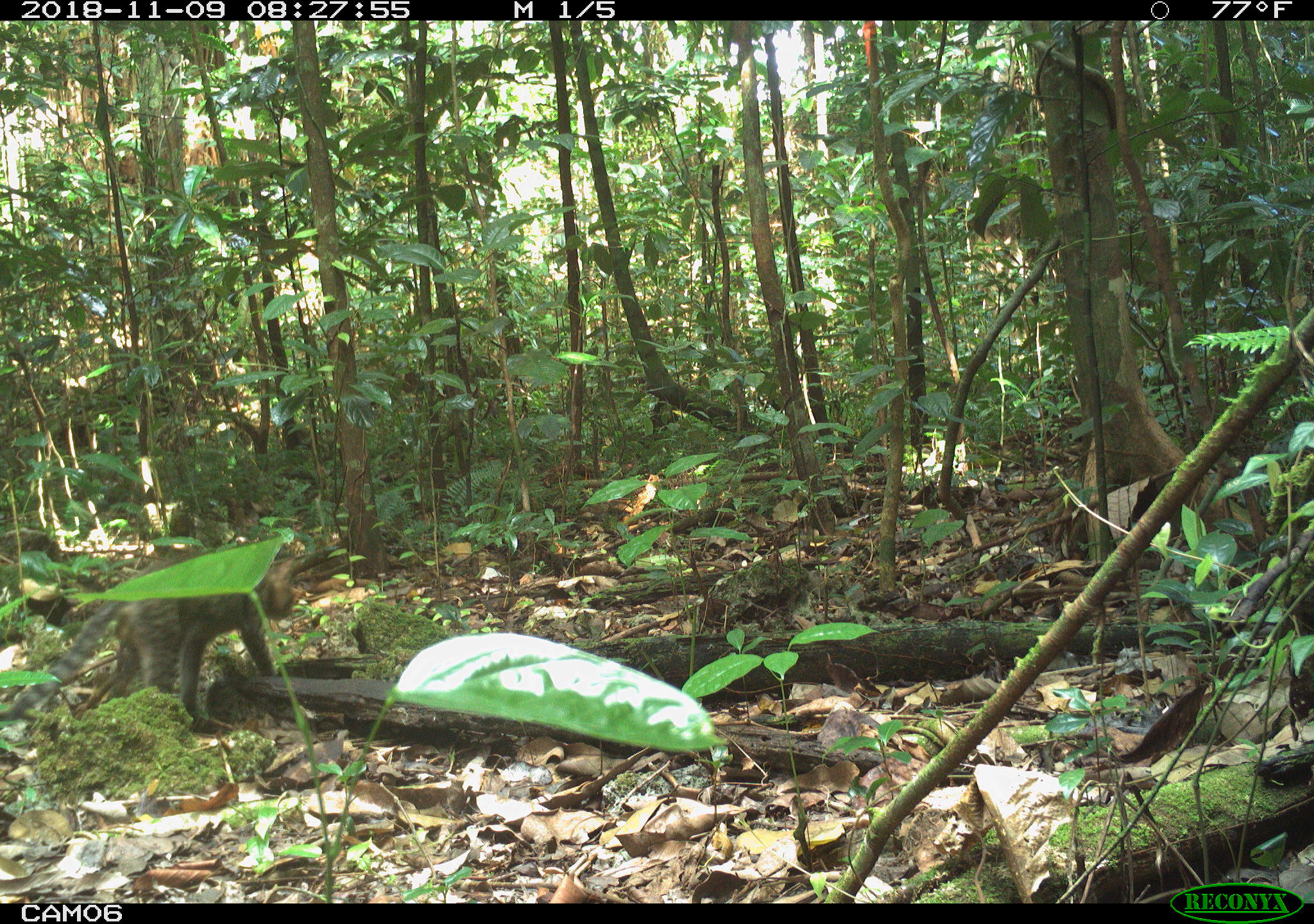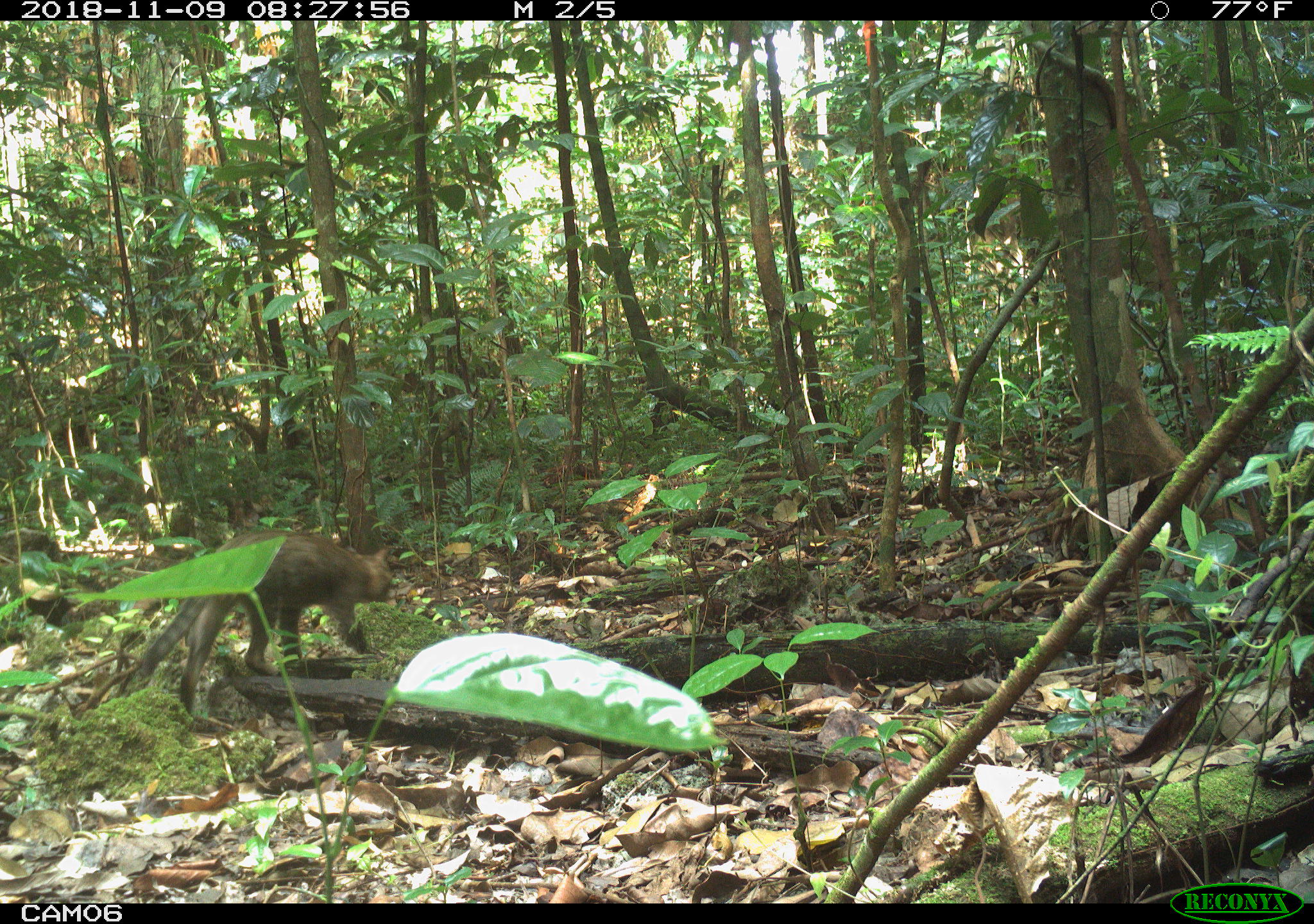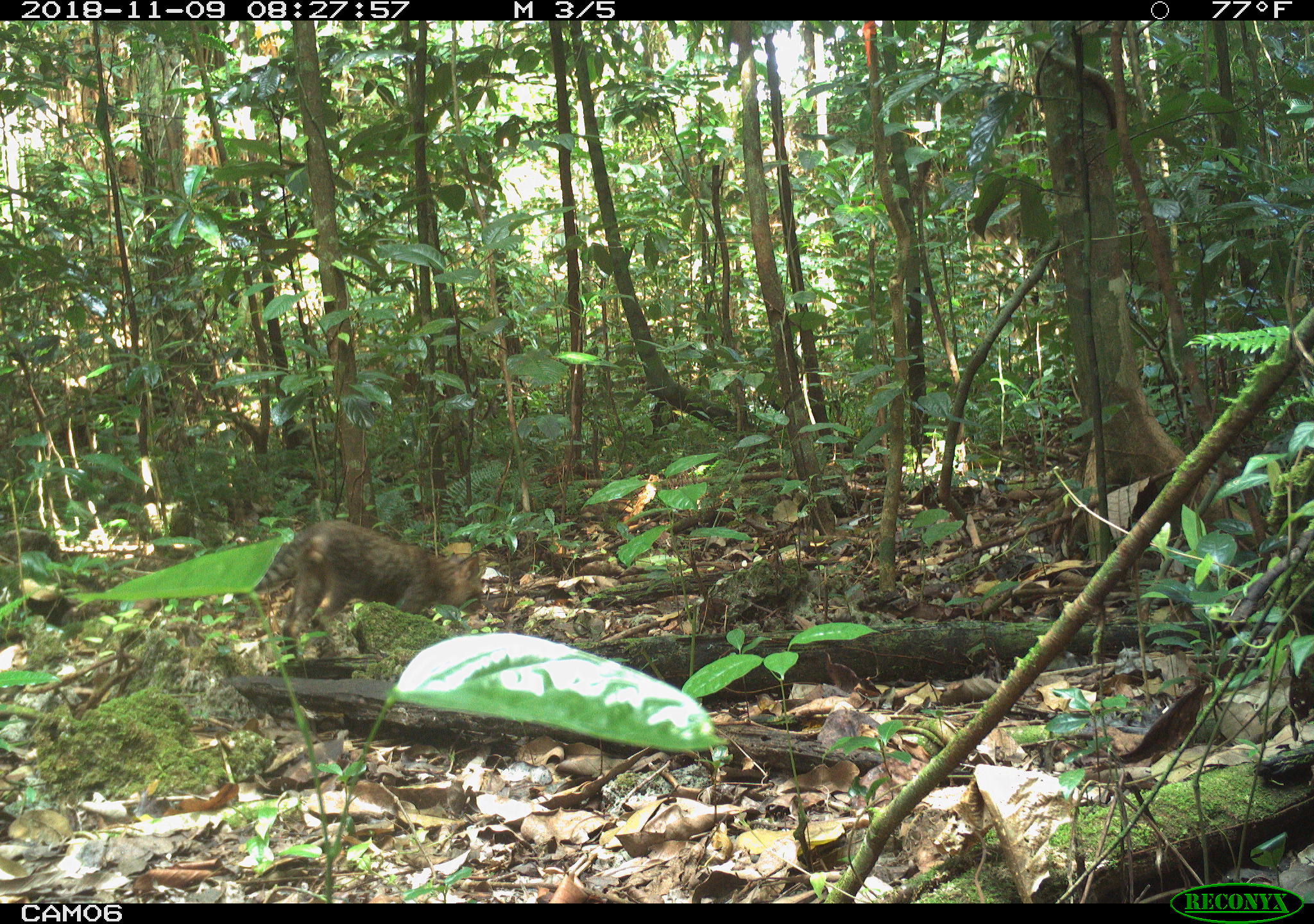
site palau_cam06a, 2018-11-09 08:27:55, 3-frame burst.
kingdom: Animalia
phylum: Chordata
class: Mammalia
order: Carnivora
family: Felidae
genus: Felis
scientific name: Felis catus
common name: cat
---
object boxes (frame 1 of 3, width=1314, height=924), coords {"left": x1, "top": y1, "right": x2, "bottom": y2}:
cat: {"left": 1, "top": 536, "right": 308, "bottom": 735}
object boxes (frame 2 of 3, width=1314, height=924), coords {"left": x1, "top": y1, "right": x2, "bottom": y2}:
cat: {"left": 91, "top": 531, "right": 401, "bottom": 718}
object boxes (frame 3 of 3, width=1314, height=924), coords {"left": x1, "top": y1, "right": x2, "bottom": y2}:
cat: {"left": 230, "top": 519, "right": 488, "bottom": 643}